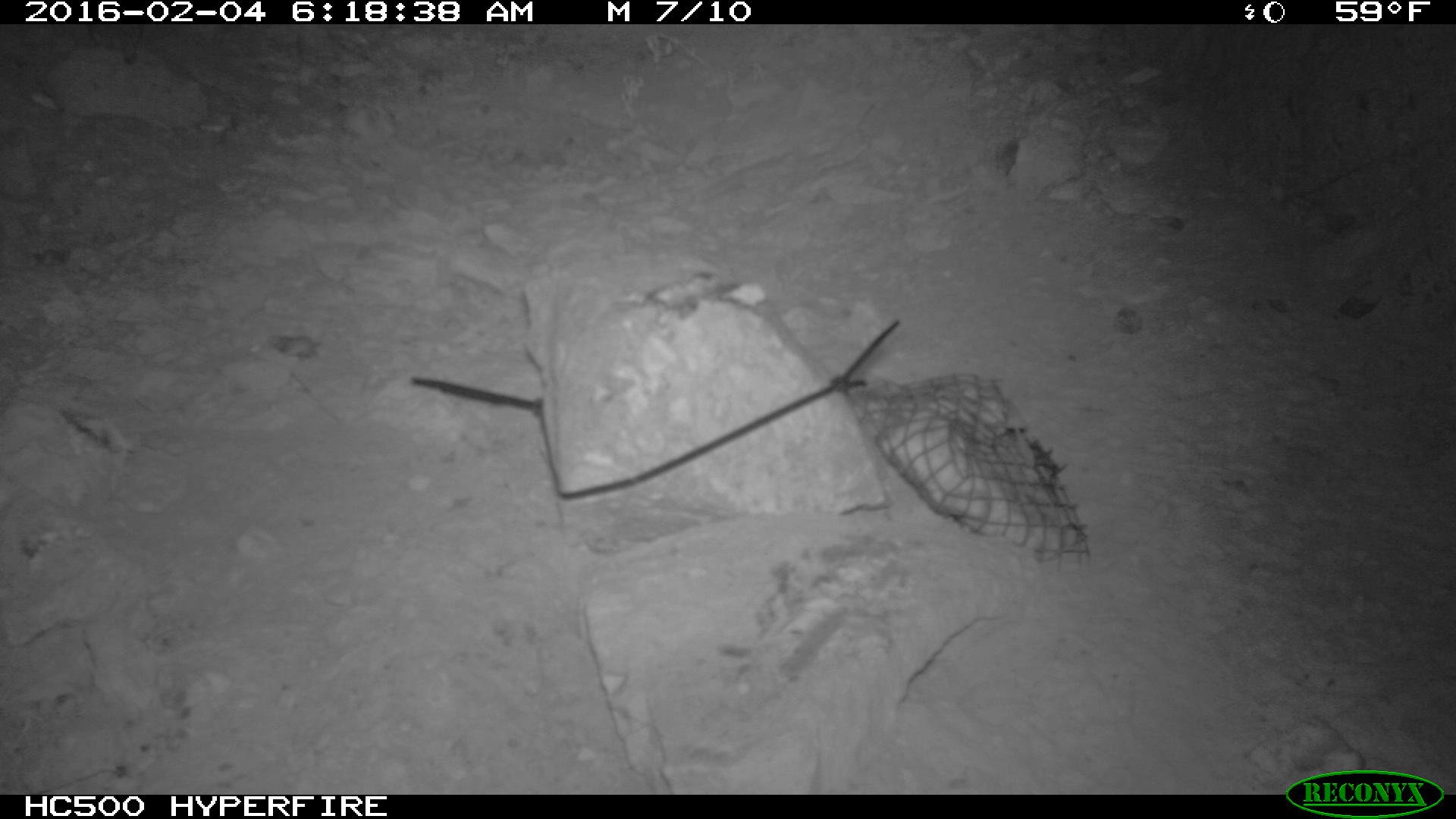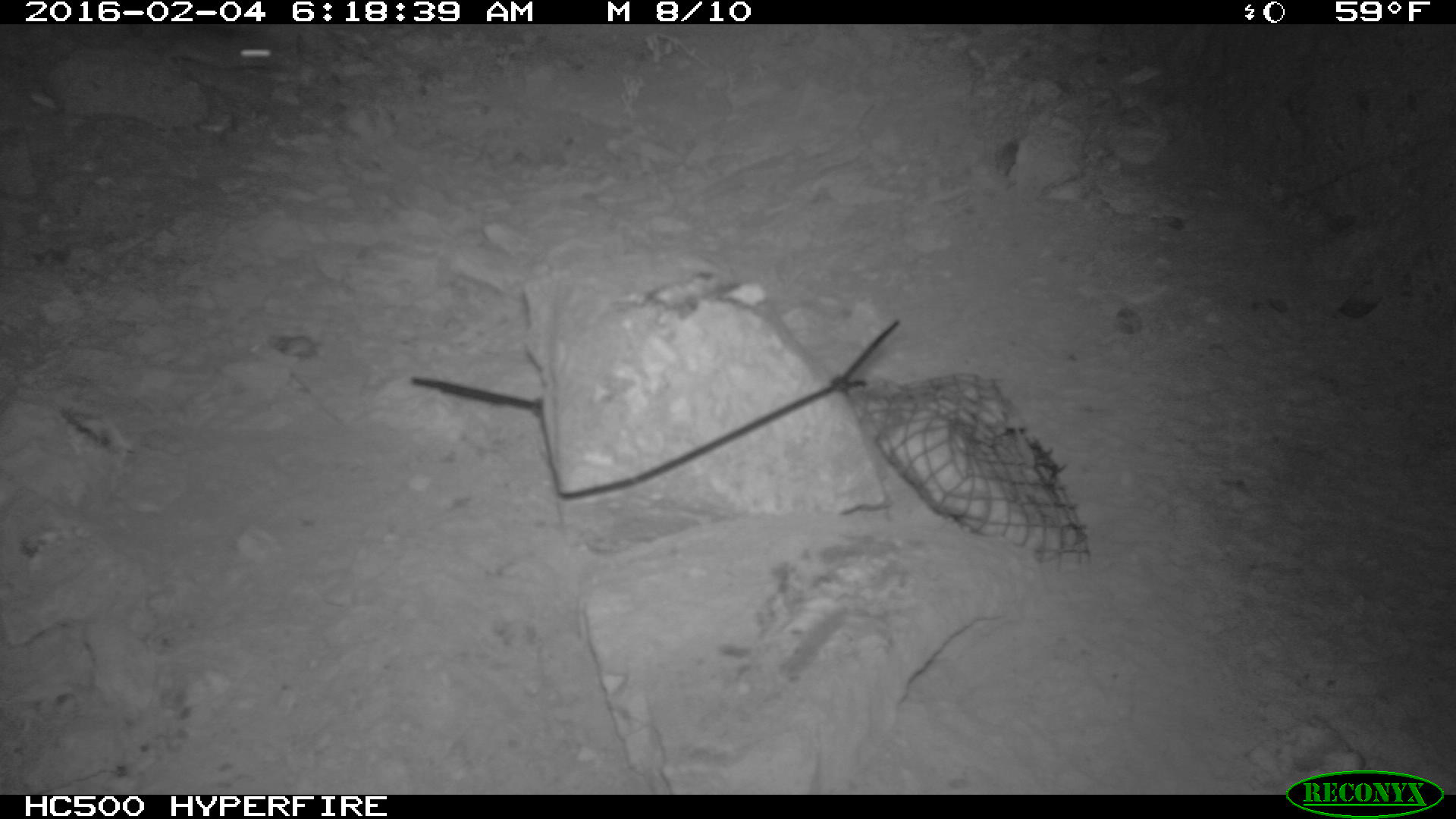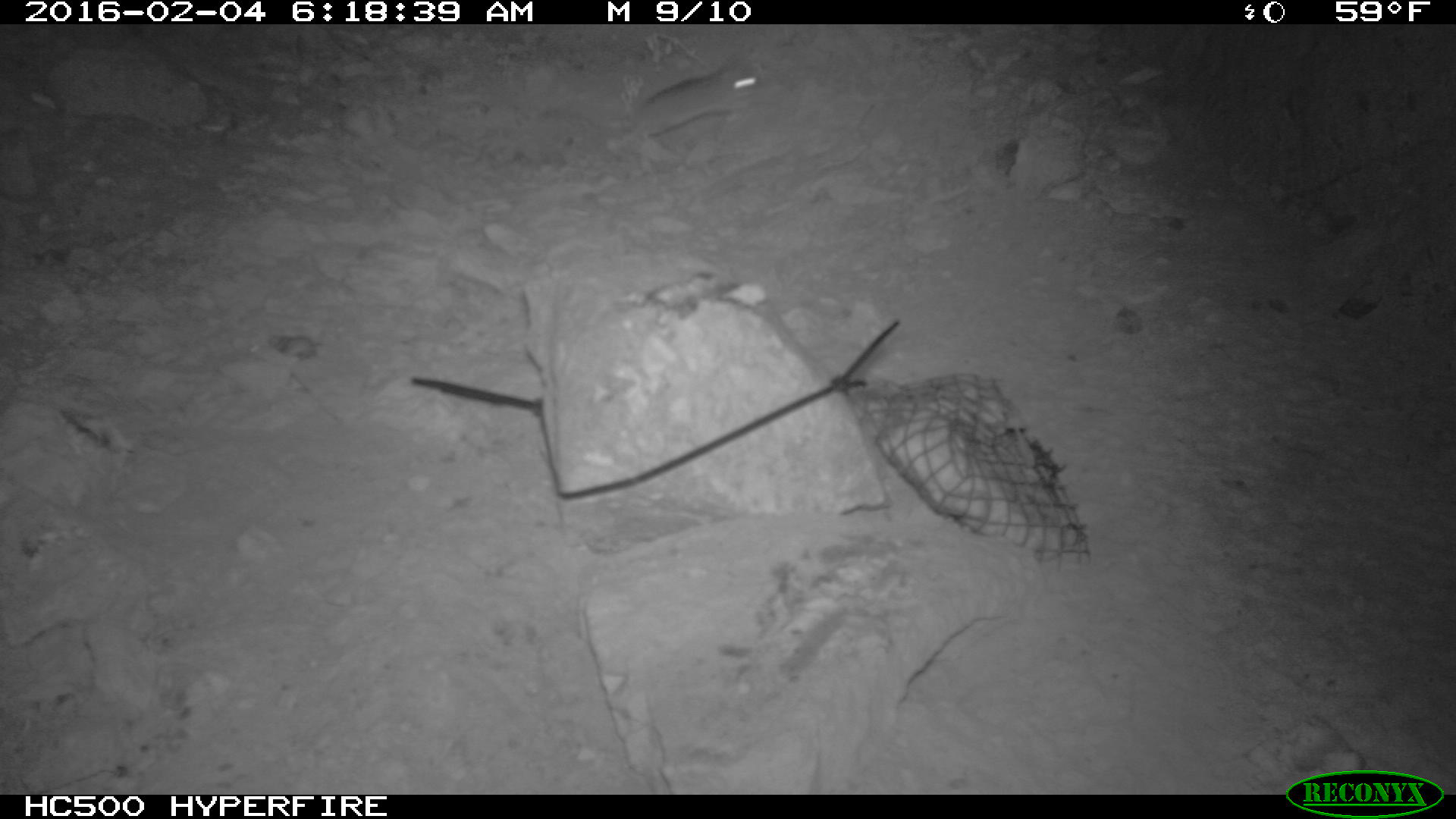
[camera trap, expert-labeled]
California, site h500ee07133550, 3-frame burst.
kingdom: Animalia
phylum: Chordata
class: Mammalia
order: Rodentia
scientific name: Rodentia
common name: rodent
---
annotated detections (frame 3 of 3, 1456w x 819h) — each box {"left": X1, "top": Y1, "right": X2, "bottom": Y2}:
rodent: {"left": 623, "top": 61, "right": 770, "bottom": 149}